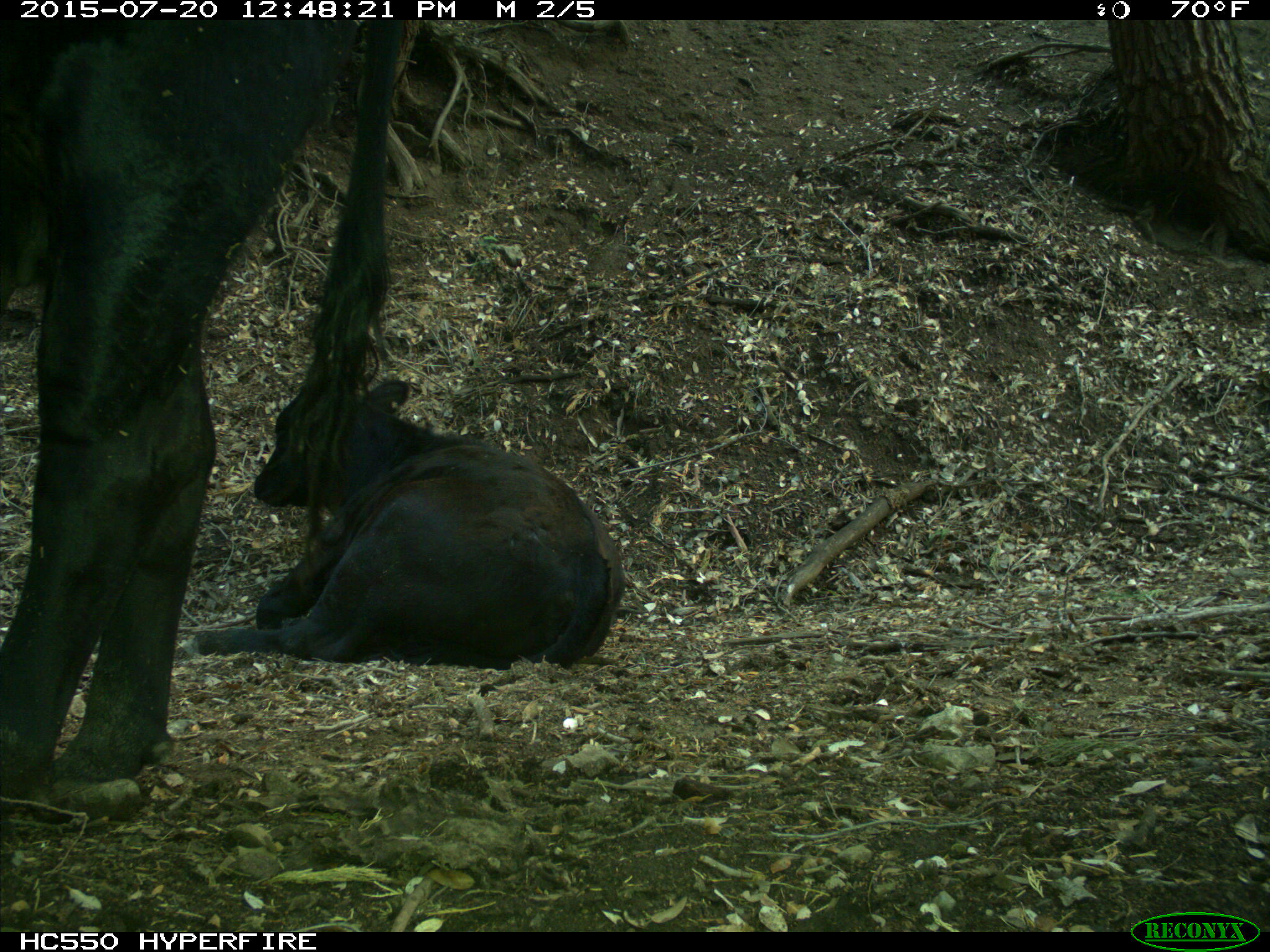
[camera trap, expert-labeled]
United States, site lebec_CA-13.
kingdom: Animalia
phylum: Chordata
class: Mammalia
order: Artiodactyla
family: Bovidae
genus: Bos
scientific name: Bos taurus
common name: domestic cow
Bos taurus (domestic cow).